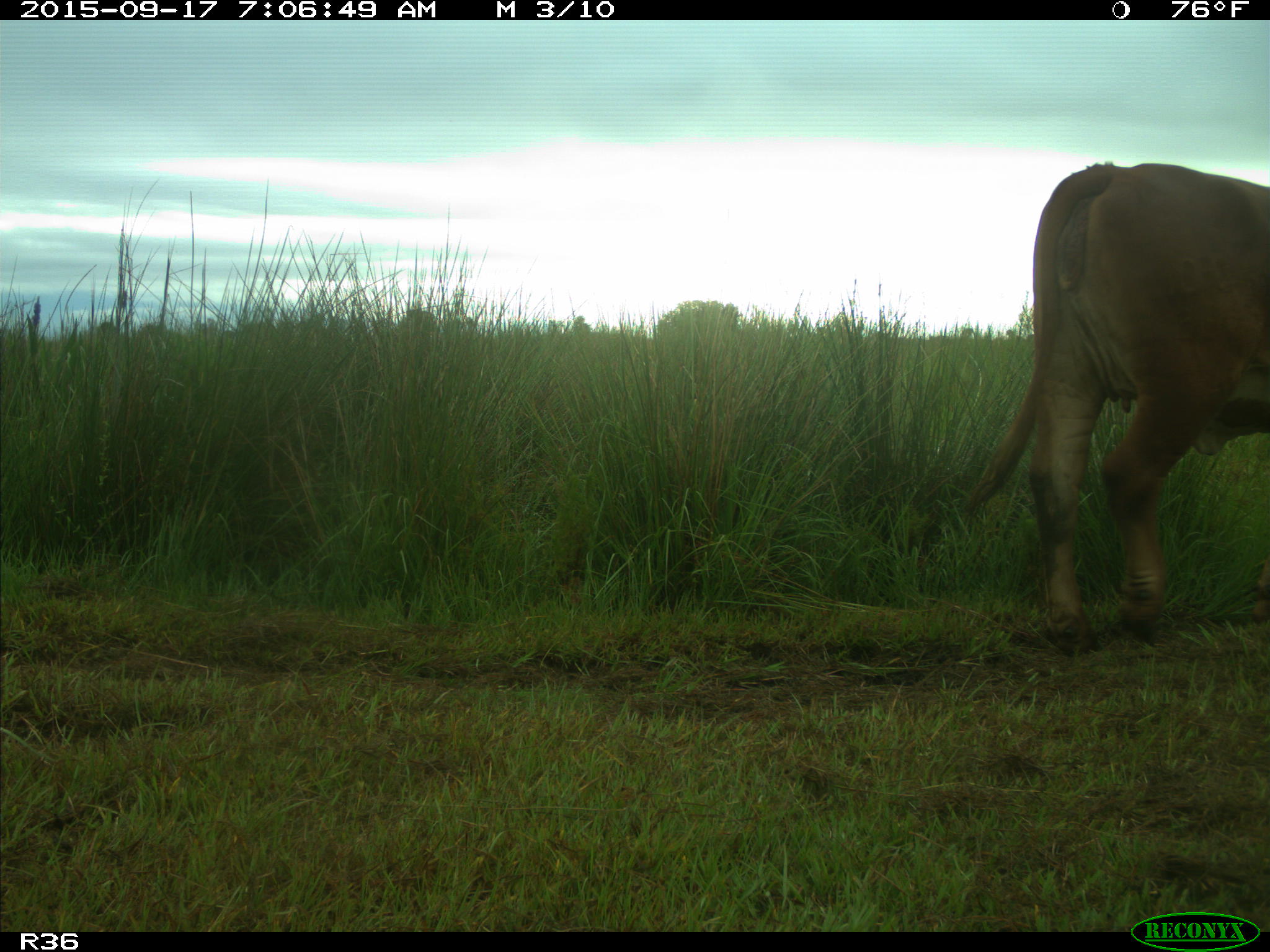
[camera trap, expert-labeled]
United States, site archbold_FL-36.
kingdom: Animalia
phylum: Chordata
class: Mammalia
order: Artiodactyla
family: Bovidae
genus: Bos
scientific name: Bos taurus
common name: domestic cow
Bos taurus (domestic cow).